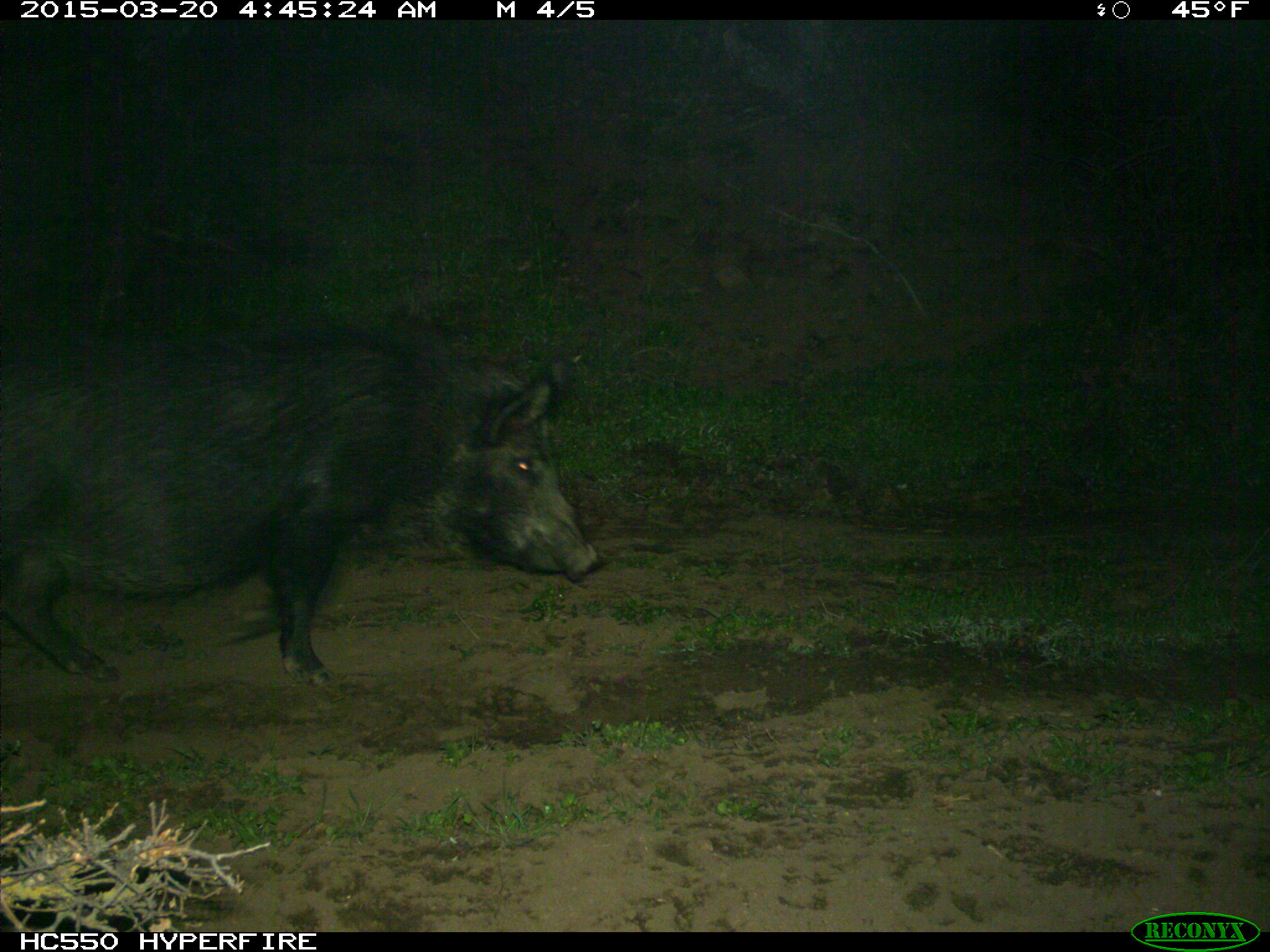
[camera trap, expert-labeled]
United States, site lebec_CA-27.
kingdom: Animalia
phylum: Chordata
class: Mammalia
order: Artiodactyla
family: Suidae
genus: Sus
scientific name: Sus scrofa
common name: wild boar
Sus scrofa (wild boar).